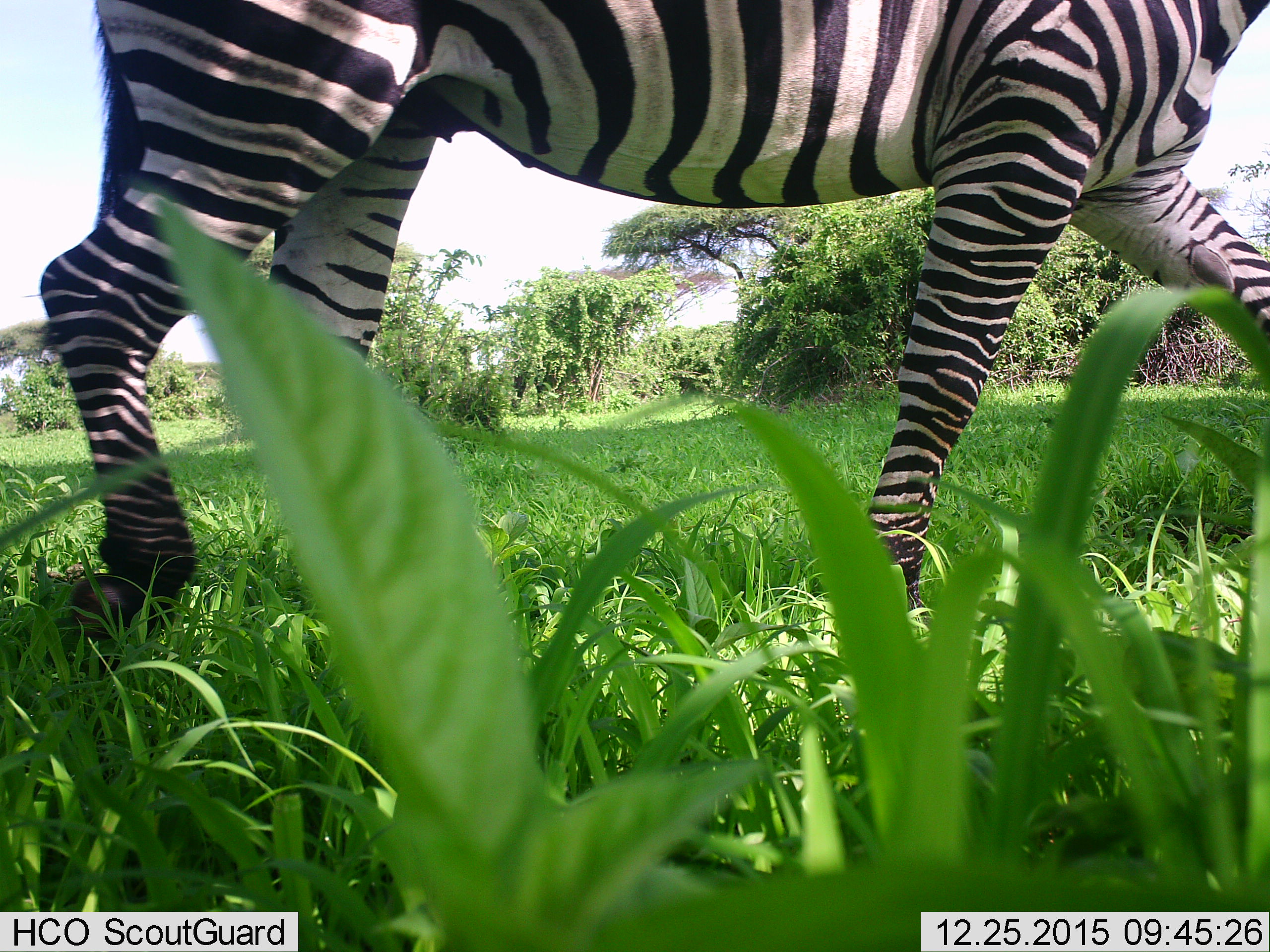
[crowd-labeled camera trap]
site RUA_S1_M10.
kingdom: Animalia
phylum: Chordata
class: Mammalia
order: Perissodactyla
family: Equidae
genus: Equus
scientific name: Equus quagga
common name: plains zebra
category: zebraplains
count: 1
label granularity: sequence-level